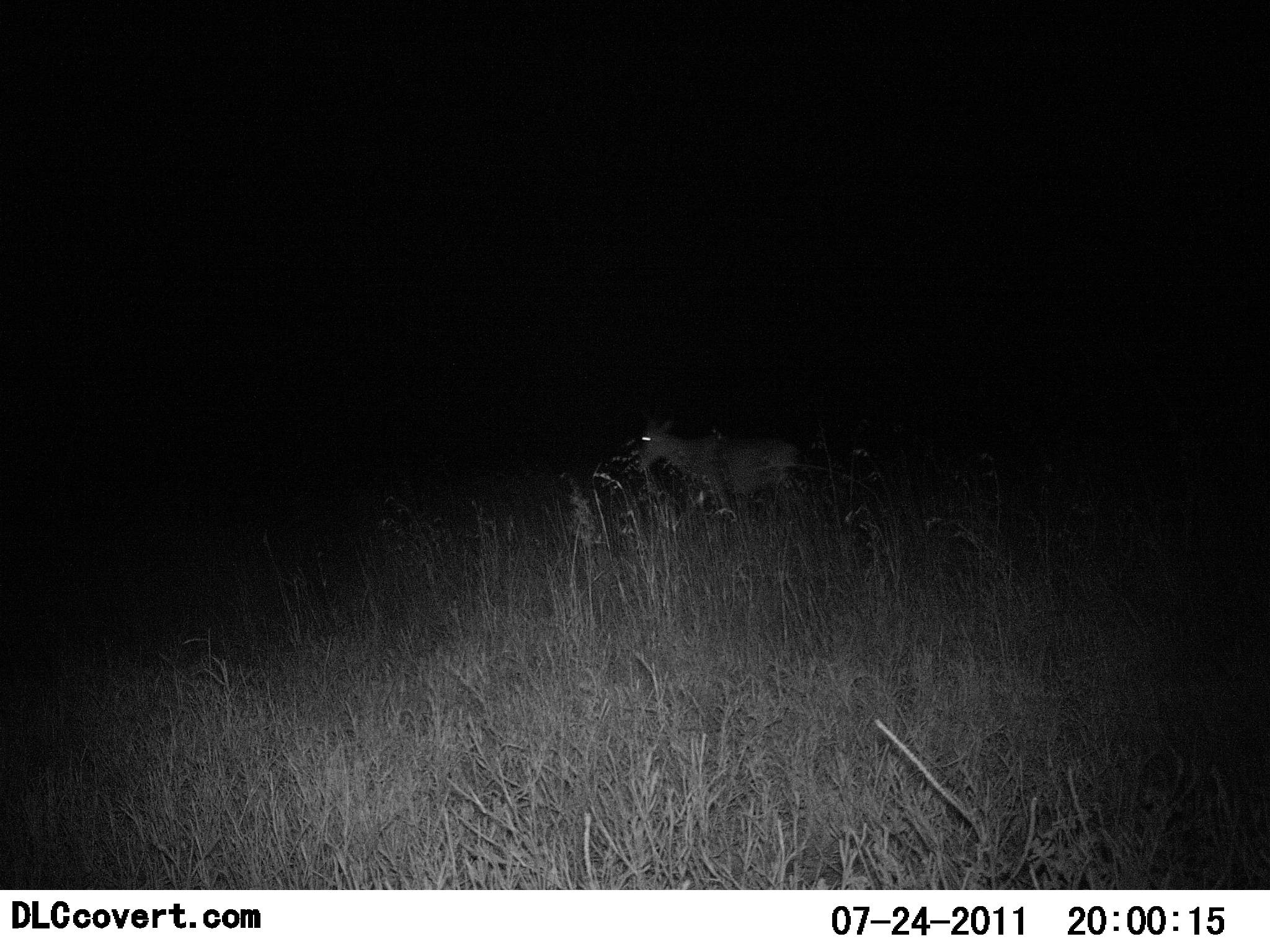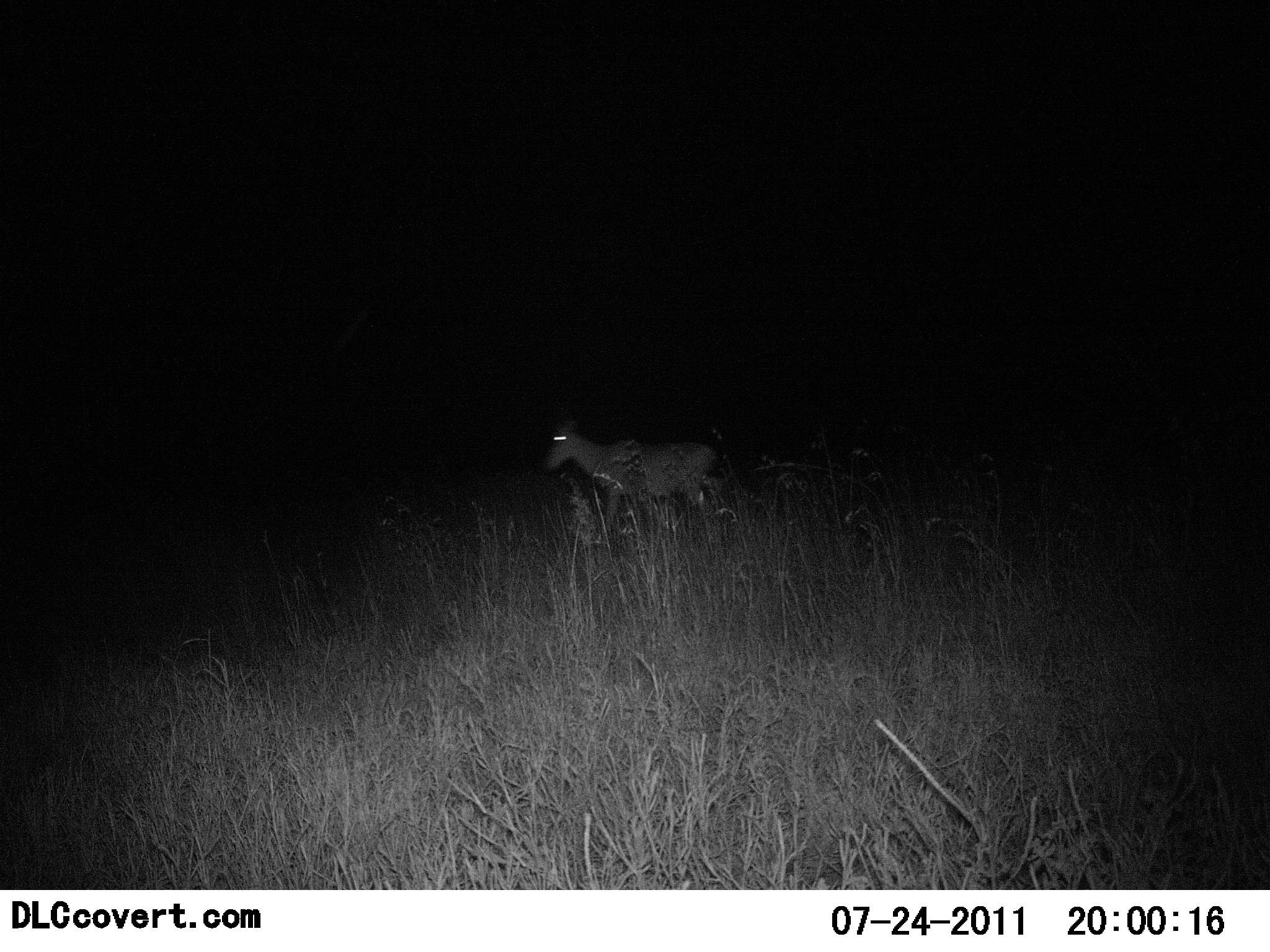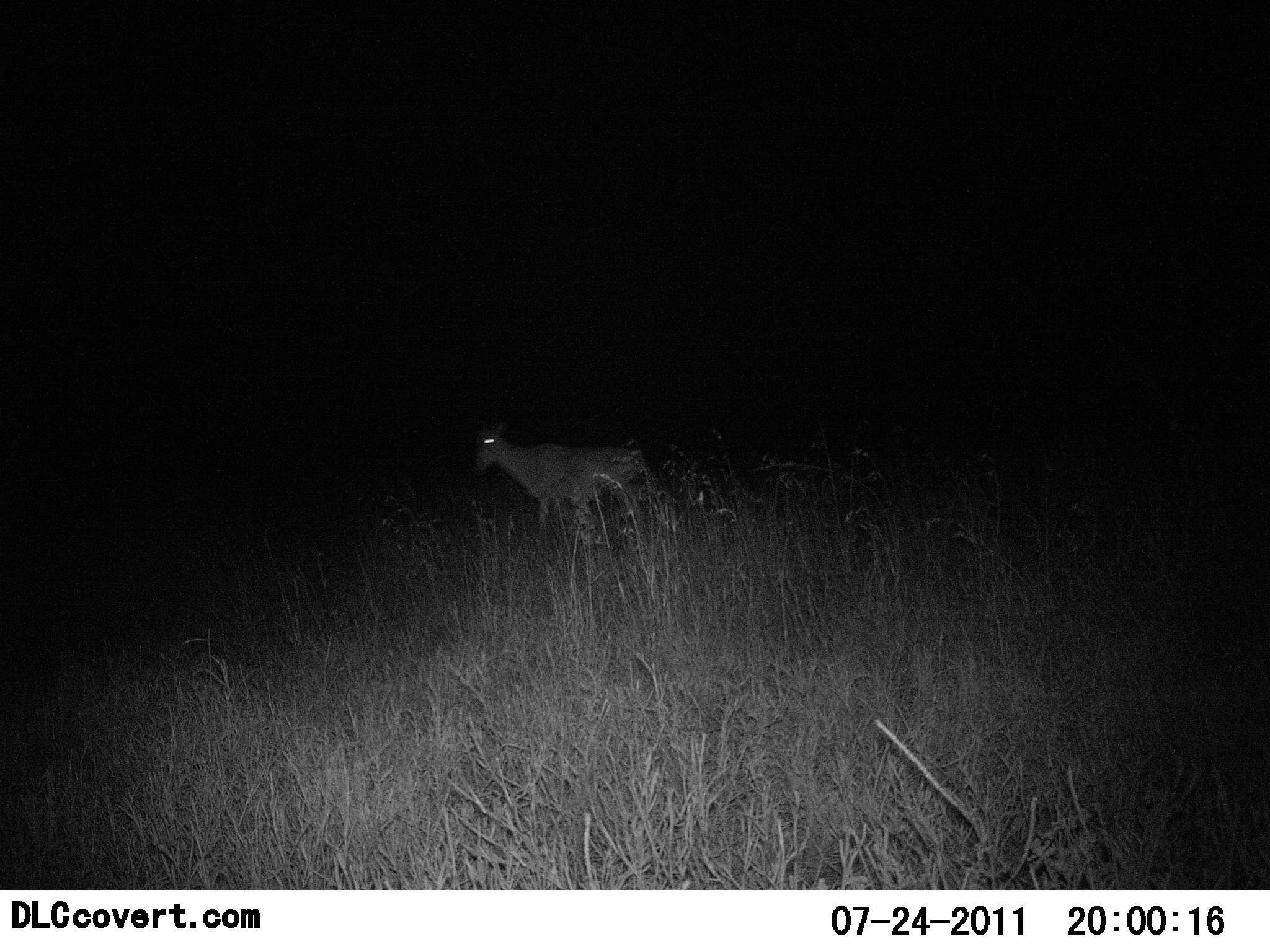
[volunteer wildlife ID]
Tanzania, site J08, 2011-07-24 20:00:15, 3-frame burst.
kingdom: Animalia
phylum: Chordata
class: Mammalia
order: Artiodactyla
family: Bovidae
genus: Alcelaphus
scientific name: Alcelaphus buselaphus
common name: hartebeest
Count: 1.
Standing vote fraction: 12%.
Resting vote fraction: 0%.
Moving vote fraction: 100%.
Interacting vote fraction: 0%.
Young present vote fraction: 0%.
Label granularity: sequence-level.